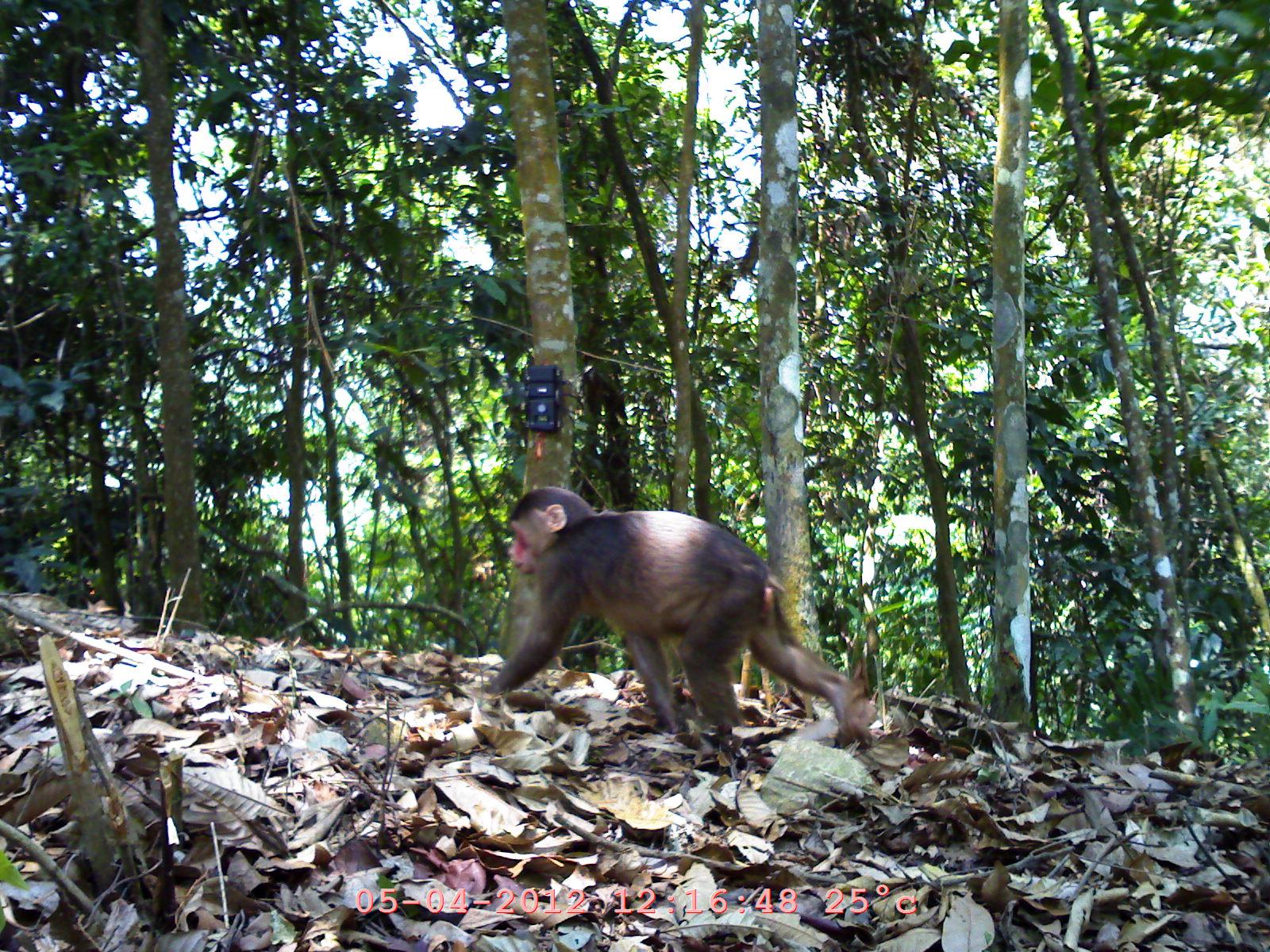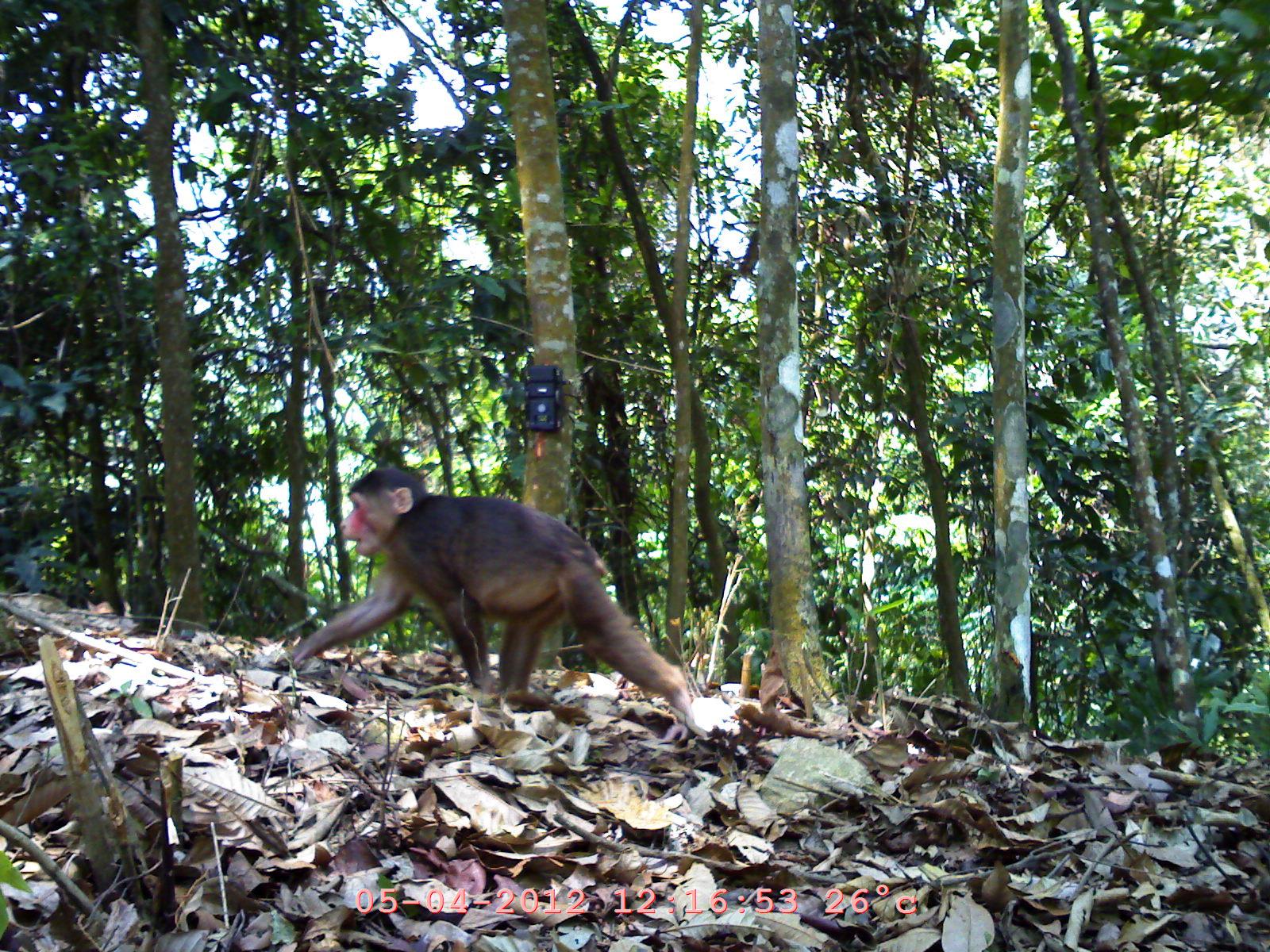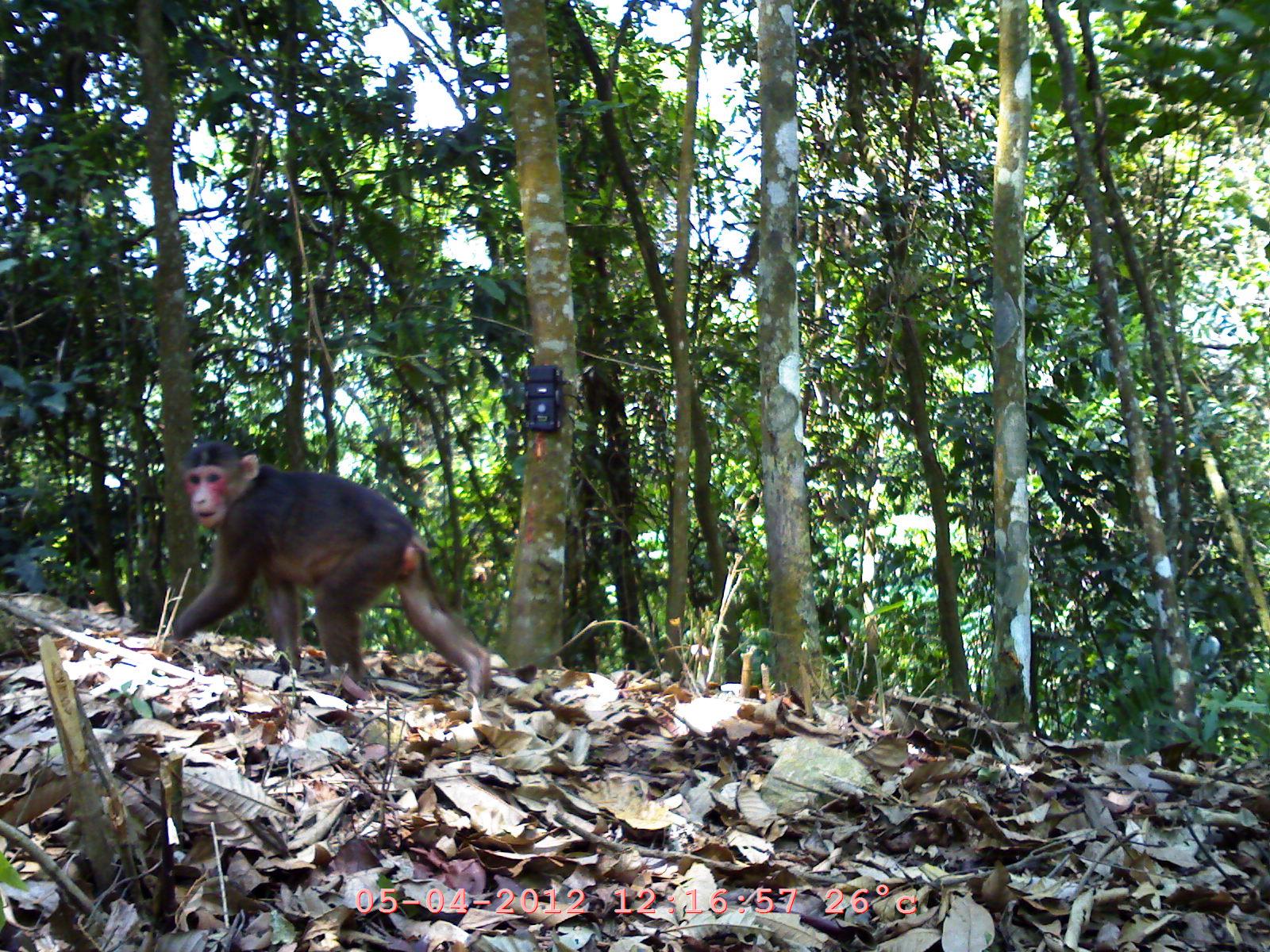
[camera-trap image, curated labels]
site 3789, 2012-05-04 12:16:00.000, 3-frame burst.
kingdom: Animalia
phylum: Chordata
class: Mammalia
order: Primates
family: Cercopithecidae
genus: Macaca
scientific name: Macaca arctoides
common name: stump-tailed macaque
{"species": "Macaca arctoides (stump-tailed macaque)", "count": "1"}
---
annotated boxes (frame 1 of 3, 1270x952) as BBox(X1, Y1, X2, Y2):
macaca arctoides: BBox(471, 485, 875, 759)